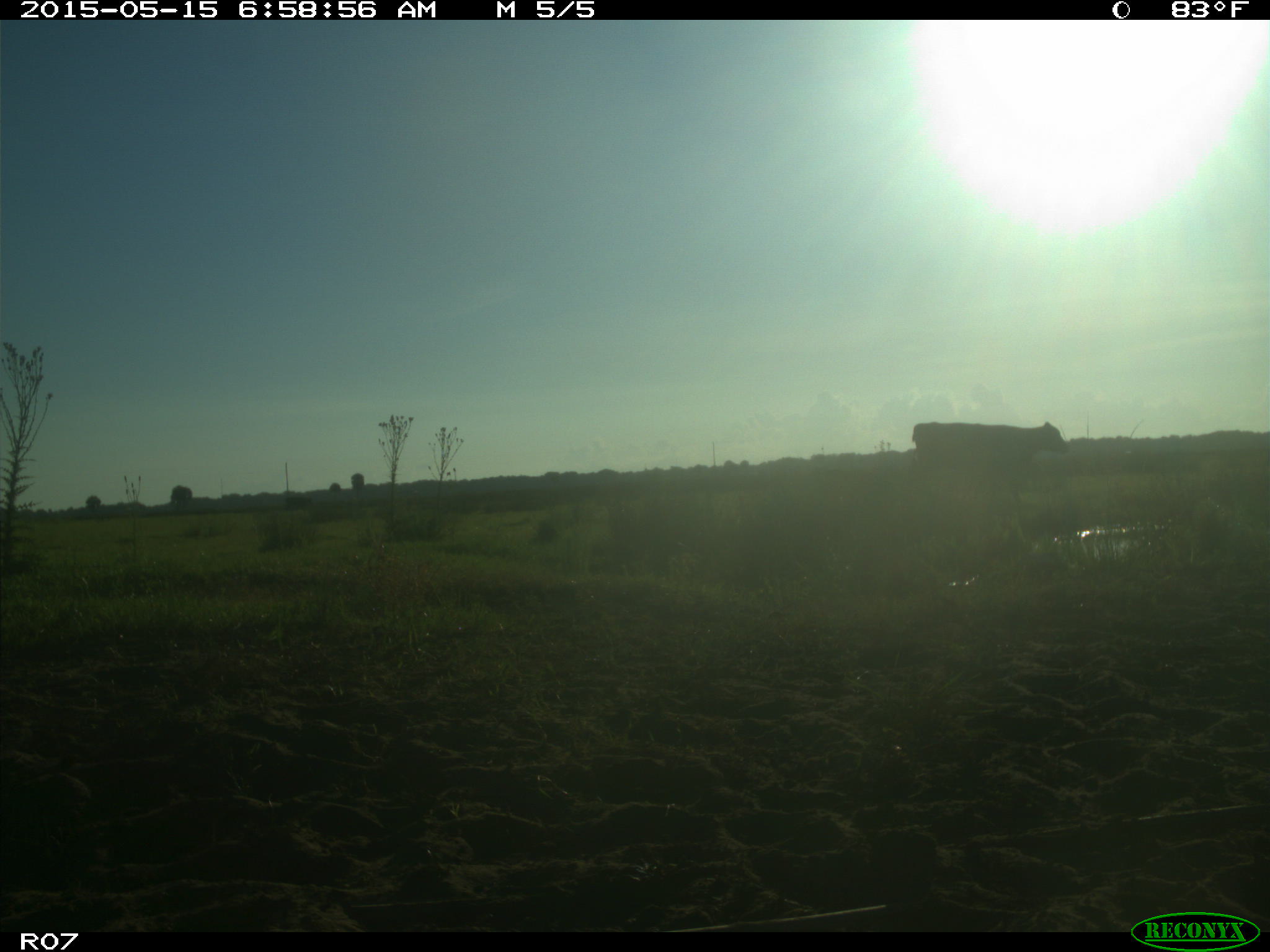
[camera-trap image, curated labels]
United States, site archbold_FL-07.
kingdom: Animalia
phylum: Chordata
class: Mammalia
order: Artiodactyla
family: Bovidae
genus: Bos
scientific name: Bos taurus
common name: domestic cow